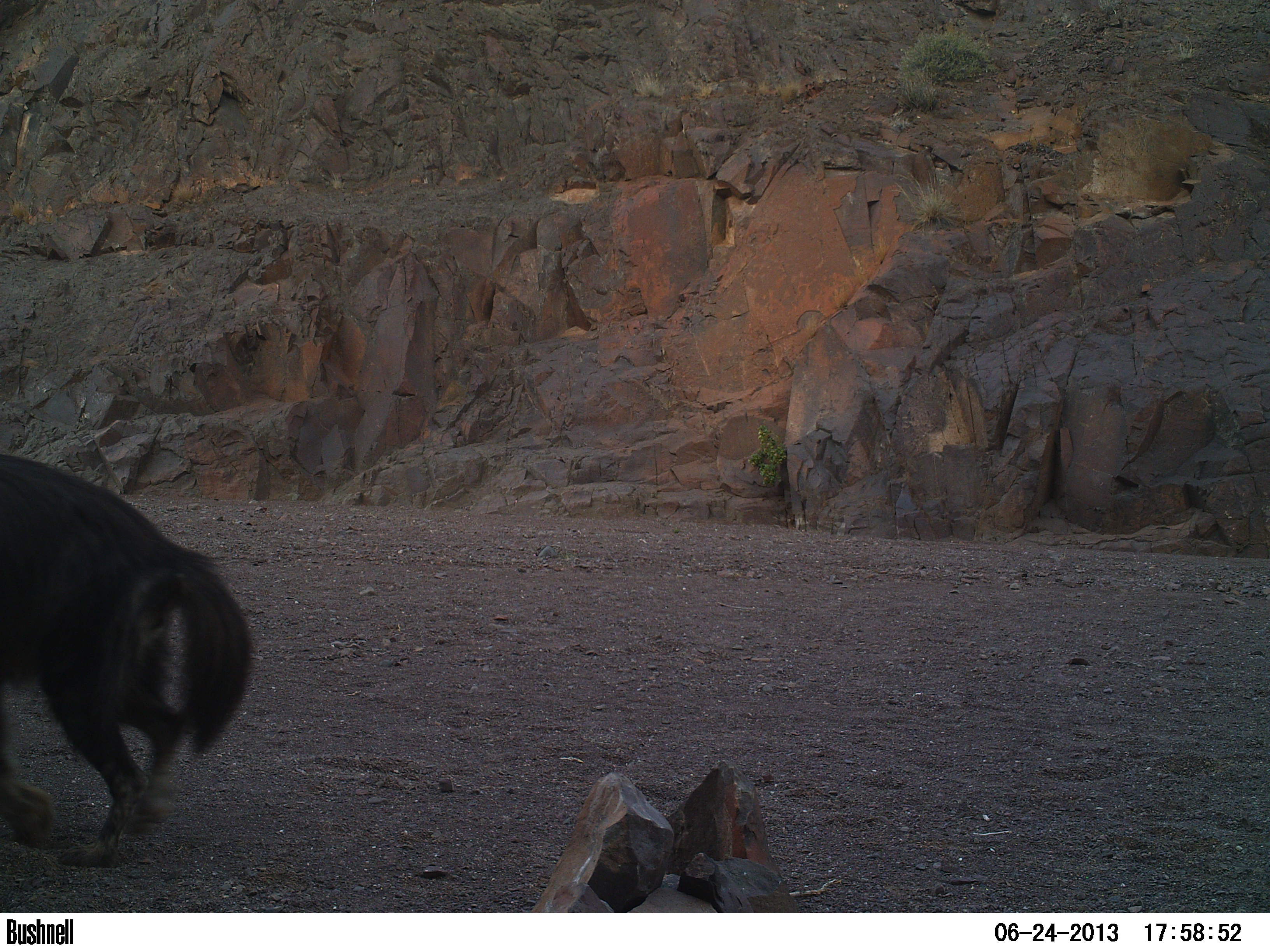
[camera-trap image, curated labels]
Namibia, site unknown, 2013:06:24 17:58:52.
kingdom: Animalia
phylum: Chordata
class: Mammalia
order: Carnivora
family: Hyaenidae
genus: Parahyaena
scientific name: Parahyaena brunnea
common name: brown hyena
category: hyaena brunnea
Hyaena brunnea (brown hyena) (Parahyaena brunnea).